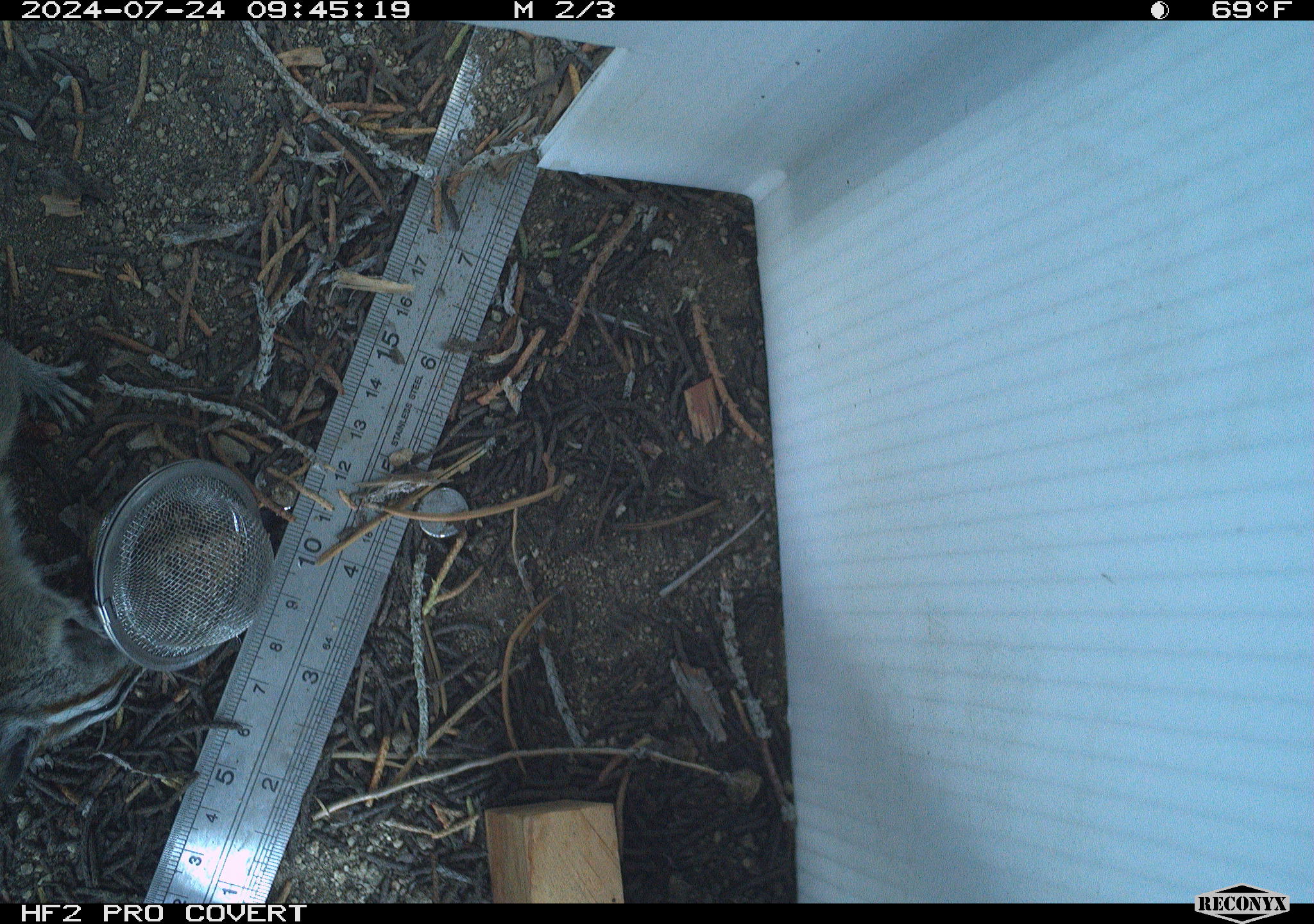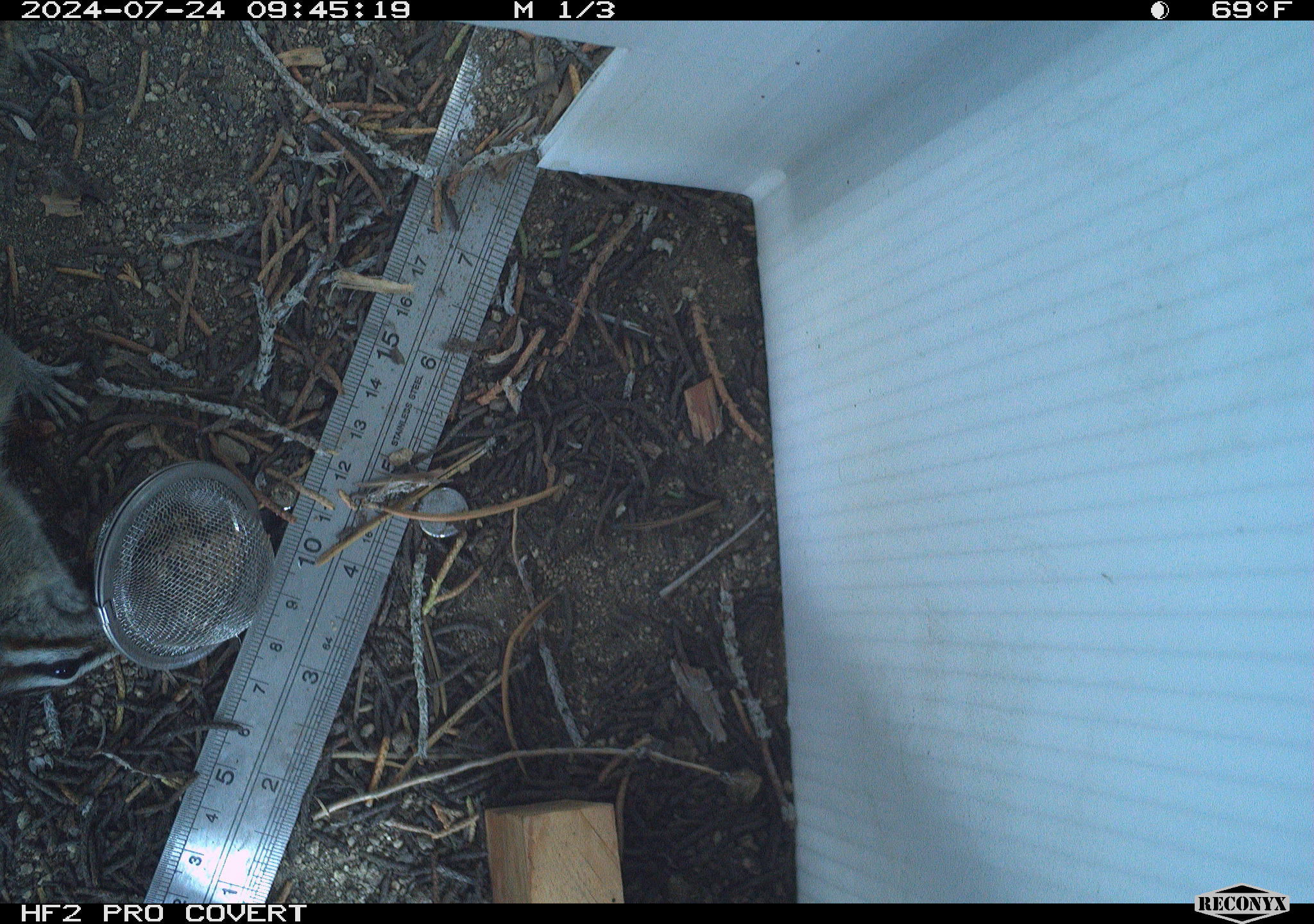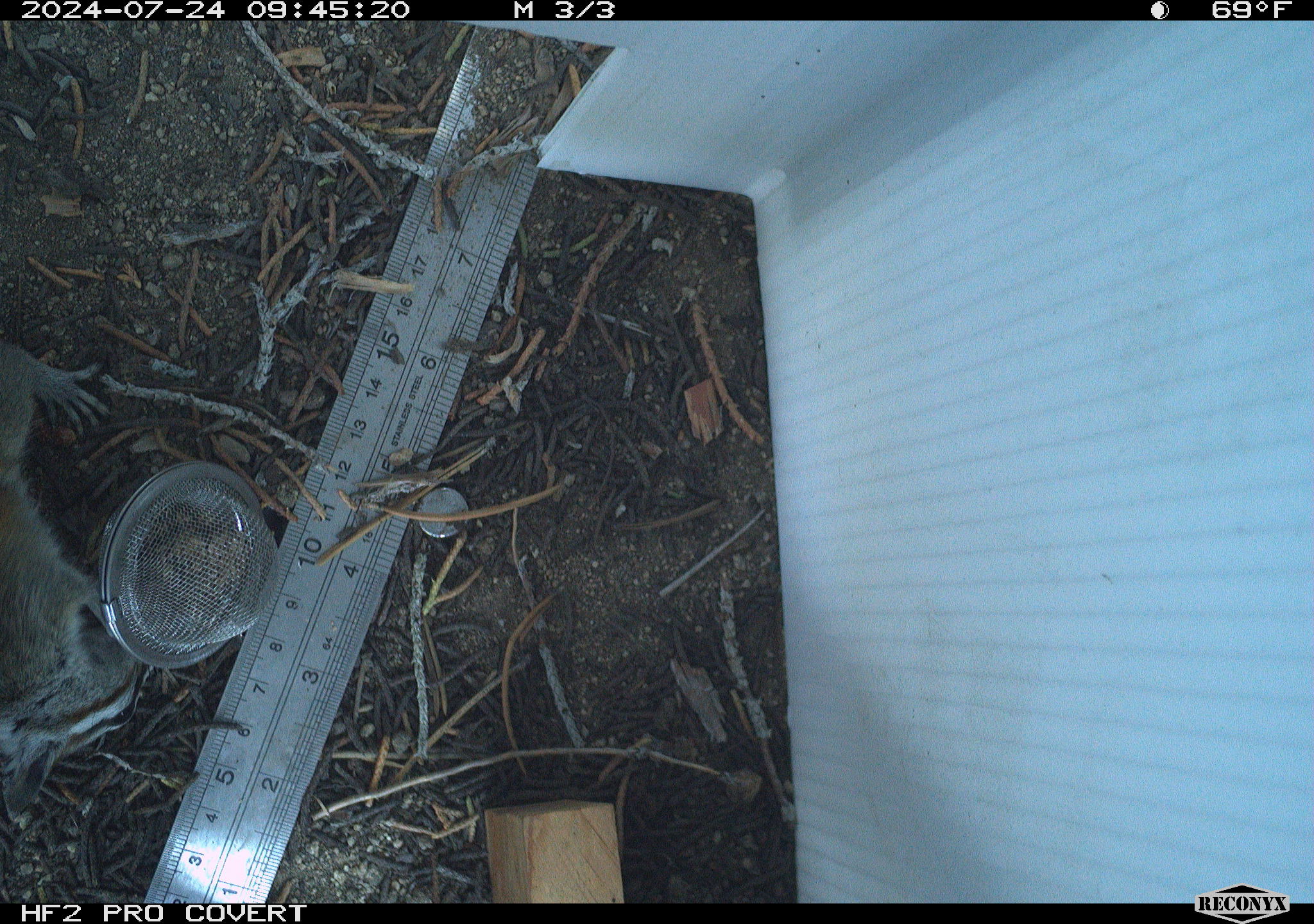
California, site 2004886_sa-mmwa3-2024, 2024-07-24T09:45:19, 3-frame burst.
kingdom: Animalia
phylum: Chordata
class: Mammalia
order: Rodentia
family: Sciuridae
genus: Neotamias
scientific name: Neotamias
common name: western chipmunks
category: neotamias species